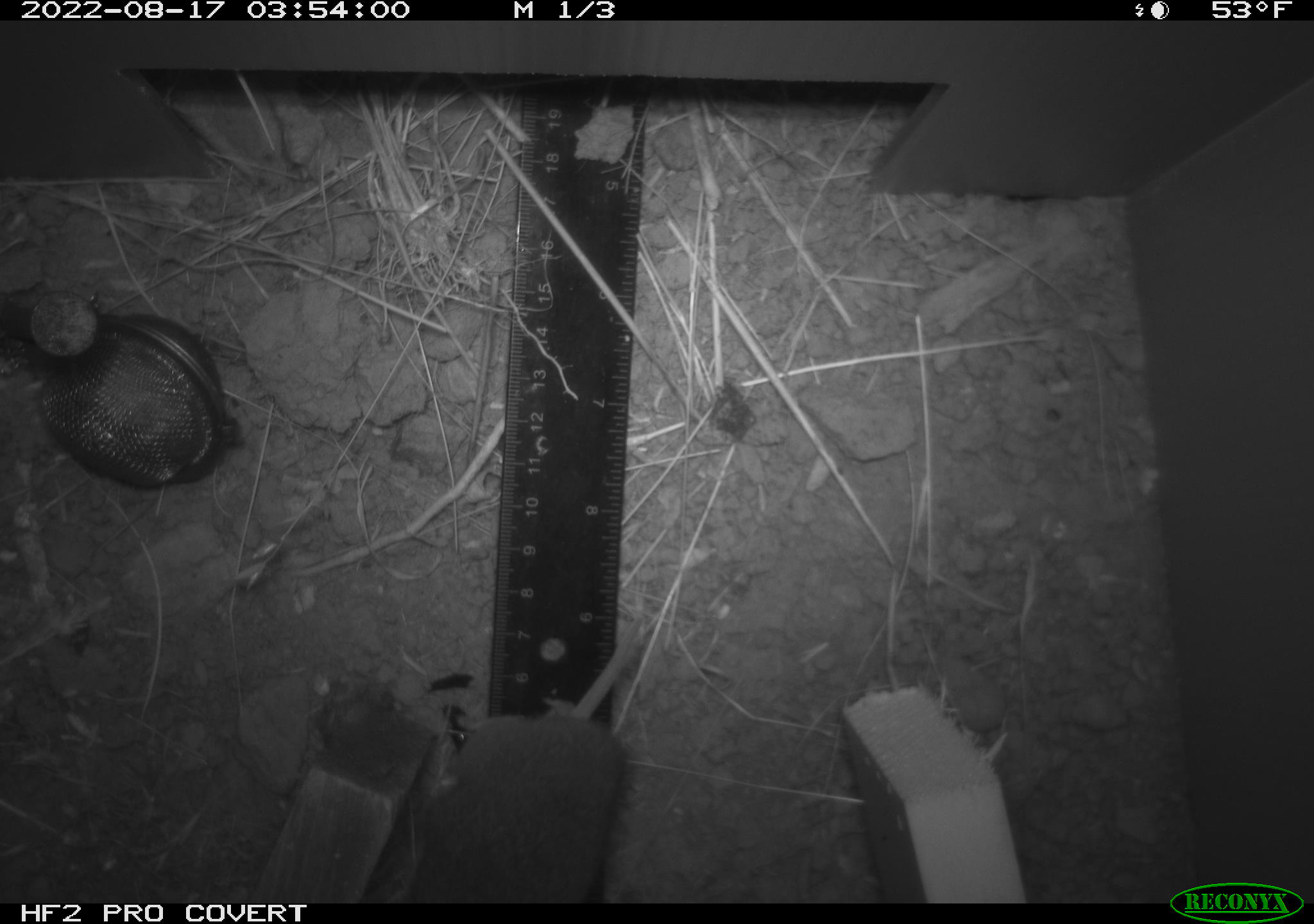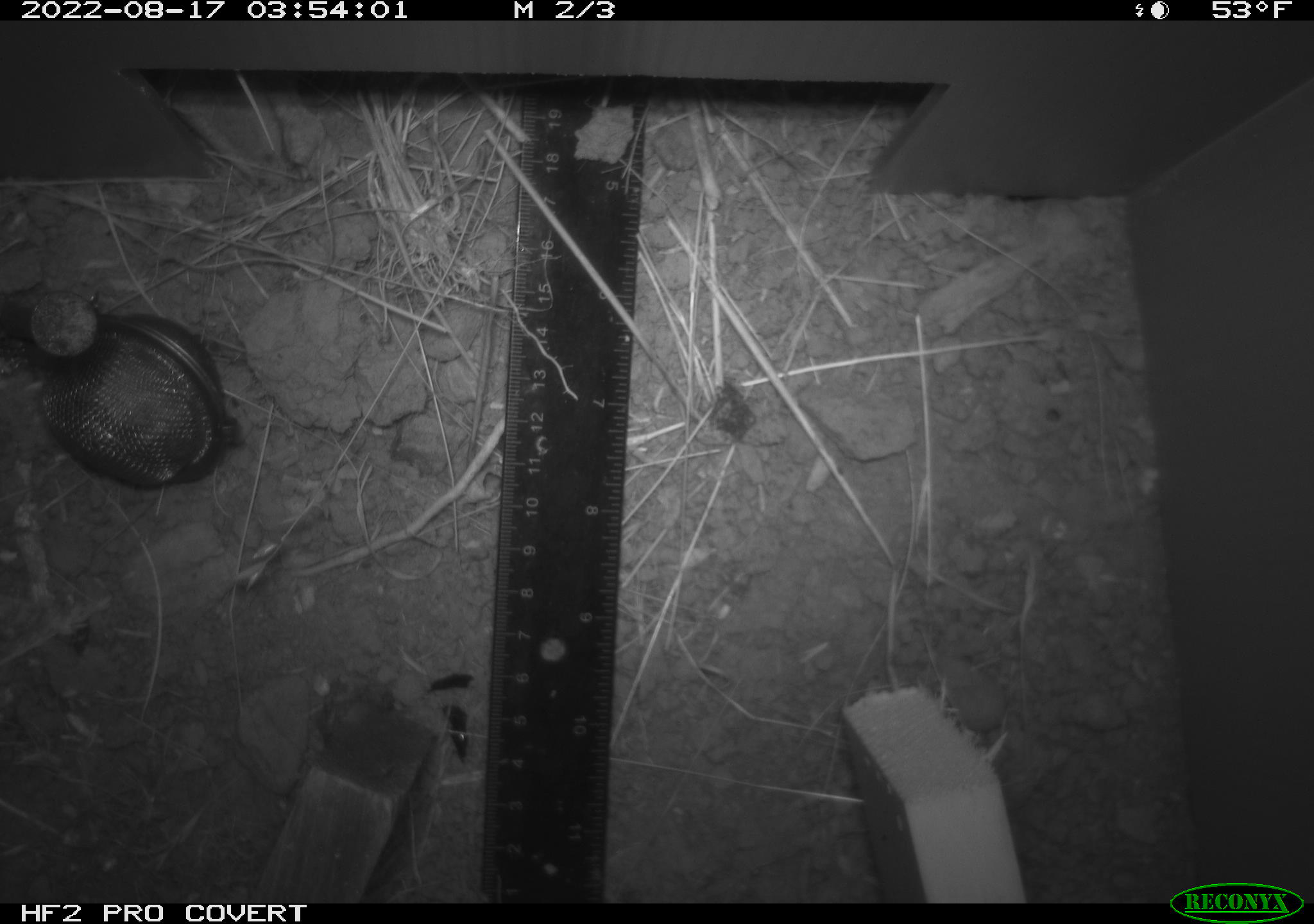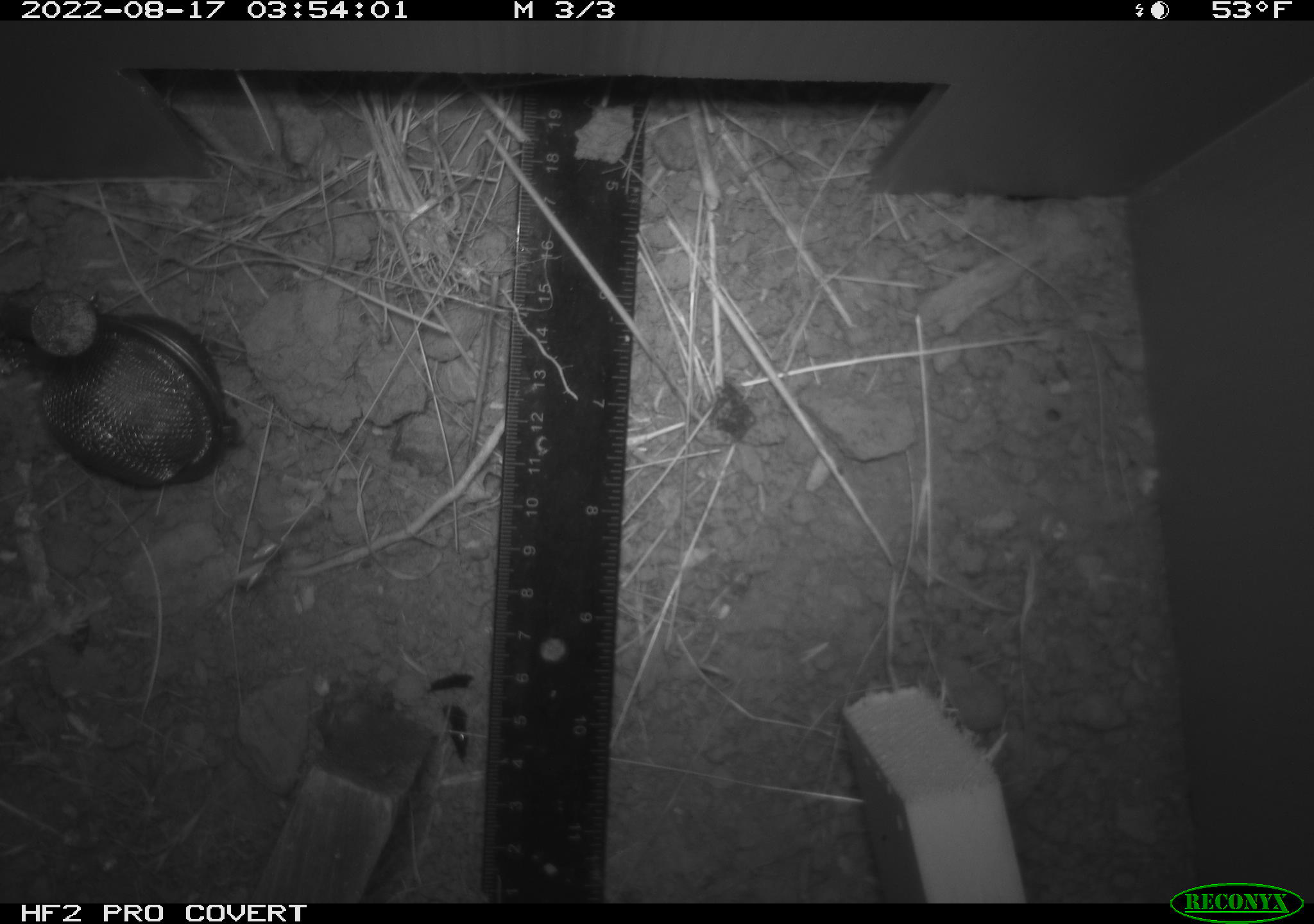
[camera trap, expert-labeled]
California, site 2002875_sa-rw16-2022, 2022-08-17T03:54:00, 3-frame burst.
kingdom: Animalia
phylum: Chordata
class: Mammalia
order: Rodentia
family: Cricetidae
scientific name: Arvicolinae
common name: voles, lemmings, and muskrats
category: arvicolinae subfamily